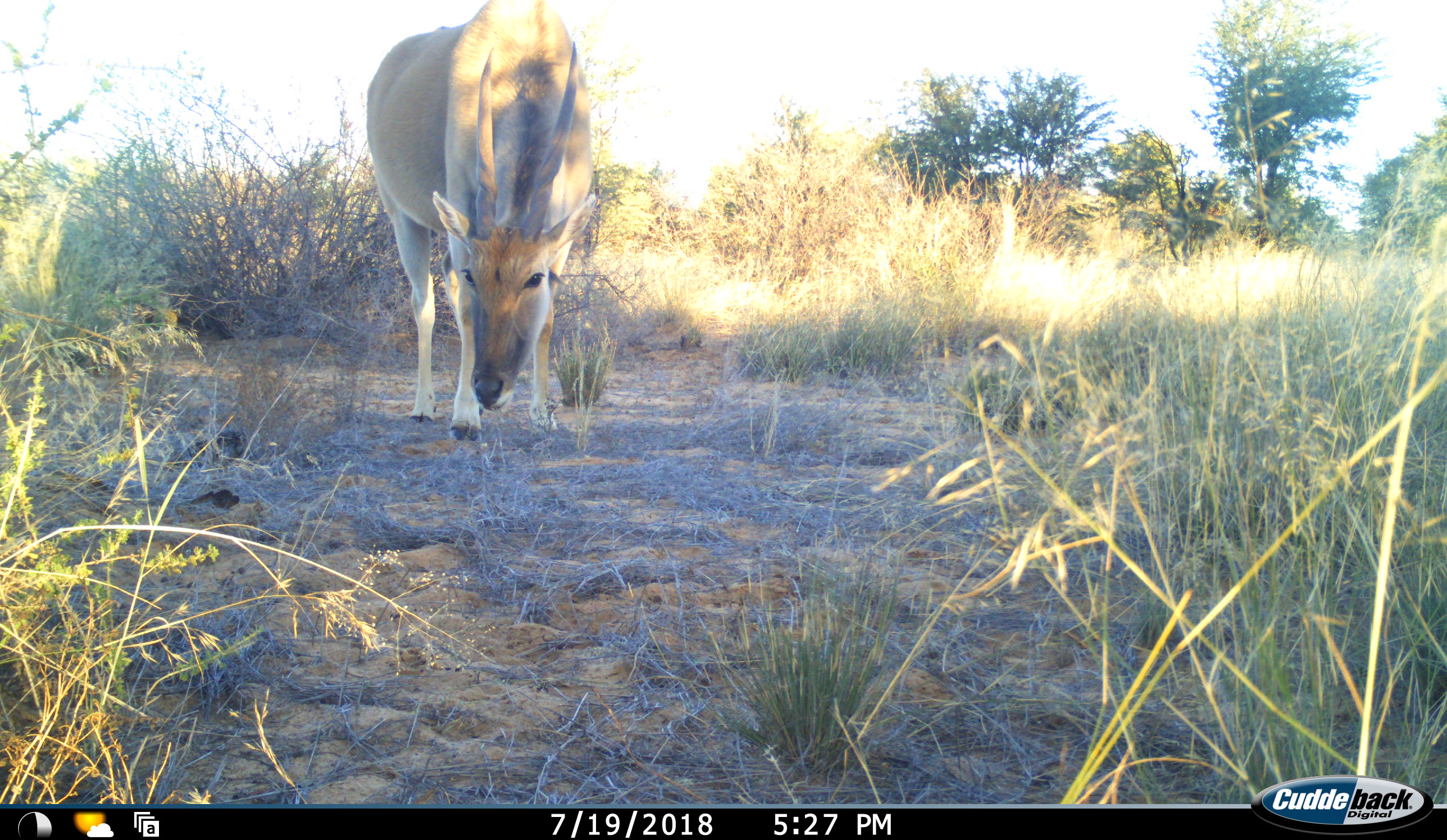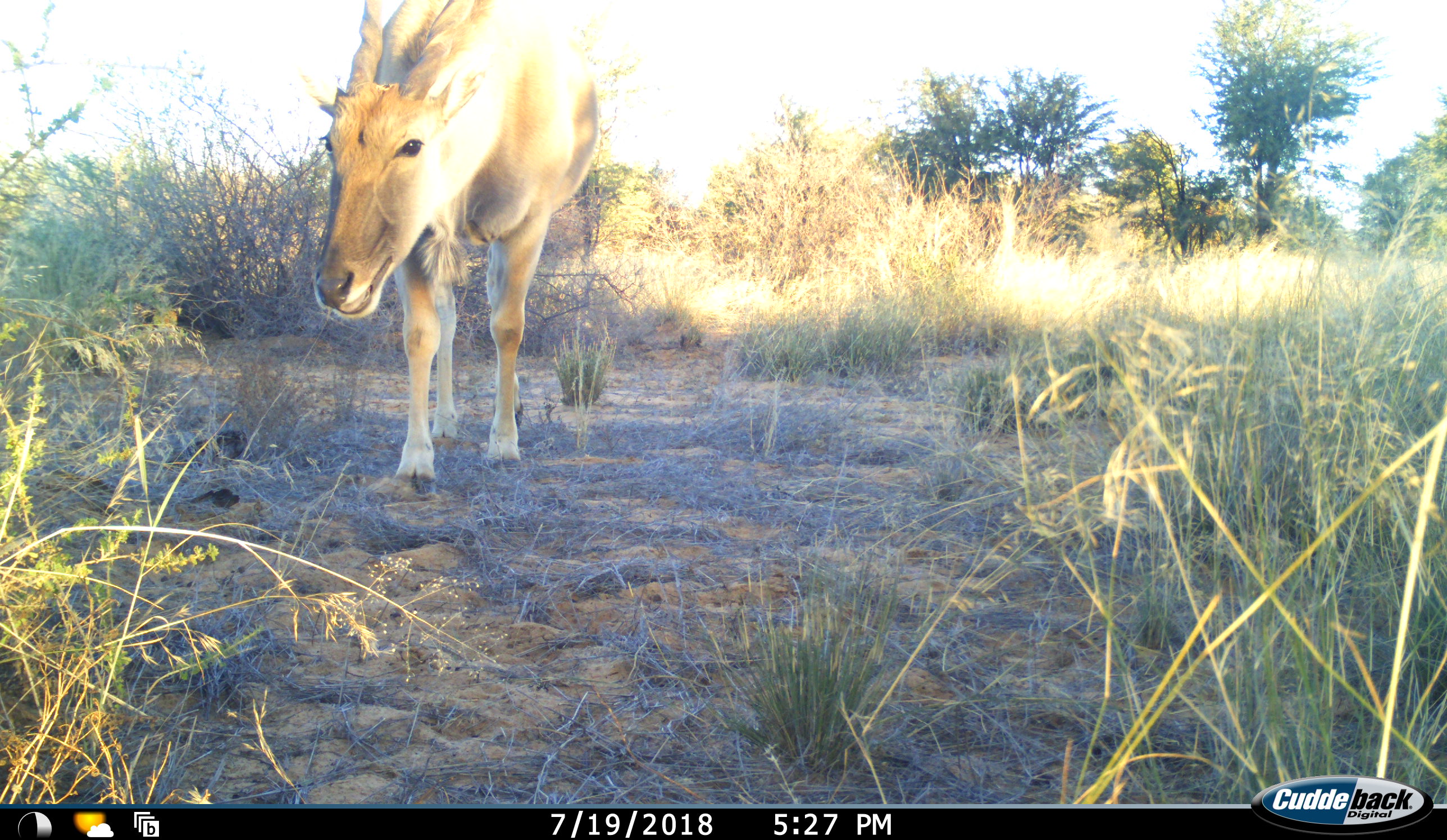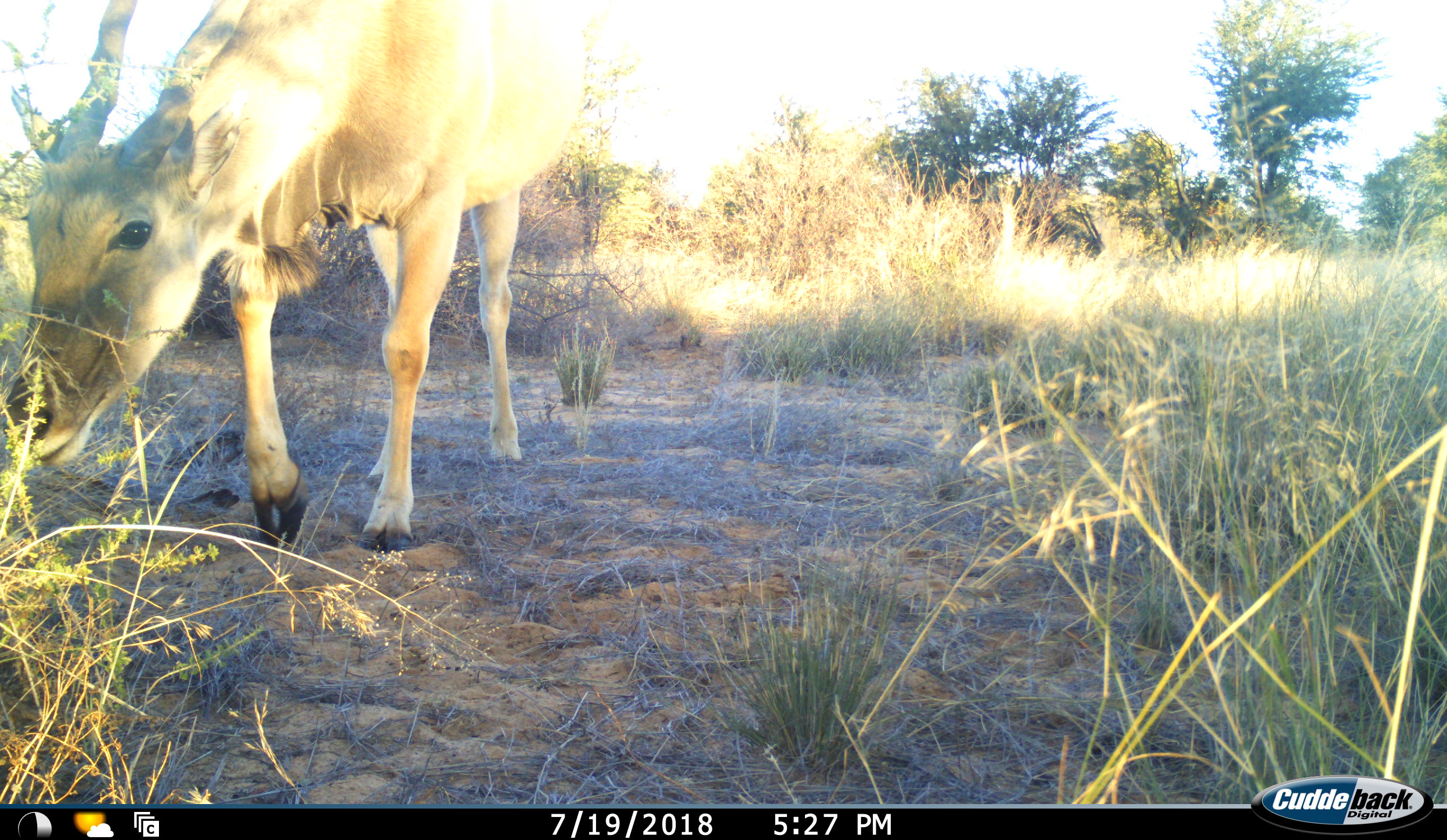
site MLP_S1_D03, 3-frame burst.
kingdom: Animalia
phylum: Chordata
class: Mammalia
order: Artiodactyla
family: Bovidae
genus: Tragelaphus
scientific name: Tragelaphus oryx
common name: eland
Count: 1.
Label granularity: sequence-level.